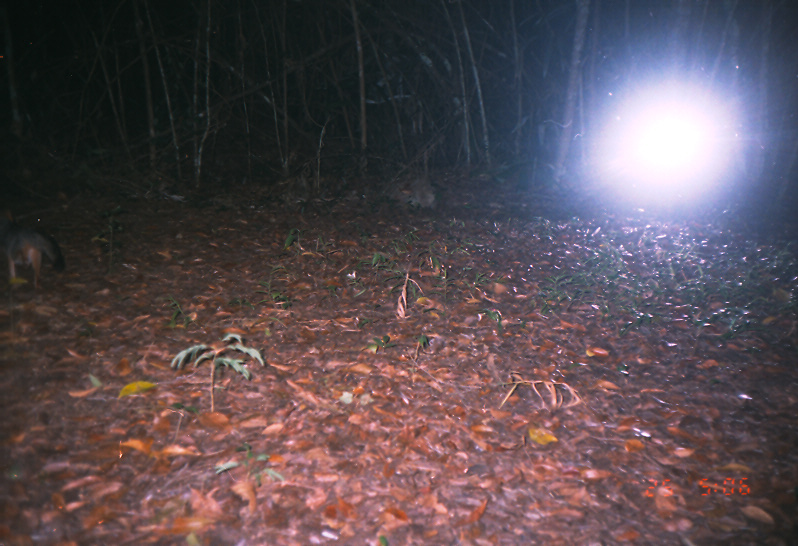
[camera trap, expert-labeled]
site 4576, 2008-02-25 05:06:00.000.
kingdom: Animalia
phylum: Chordata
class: Mammalia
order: Carnivora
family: Canidae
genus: Urocyon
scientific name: Urocyon cinereoargenteus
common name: gray fox